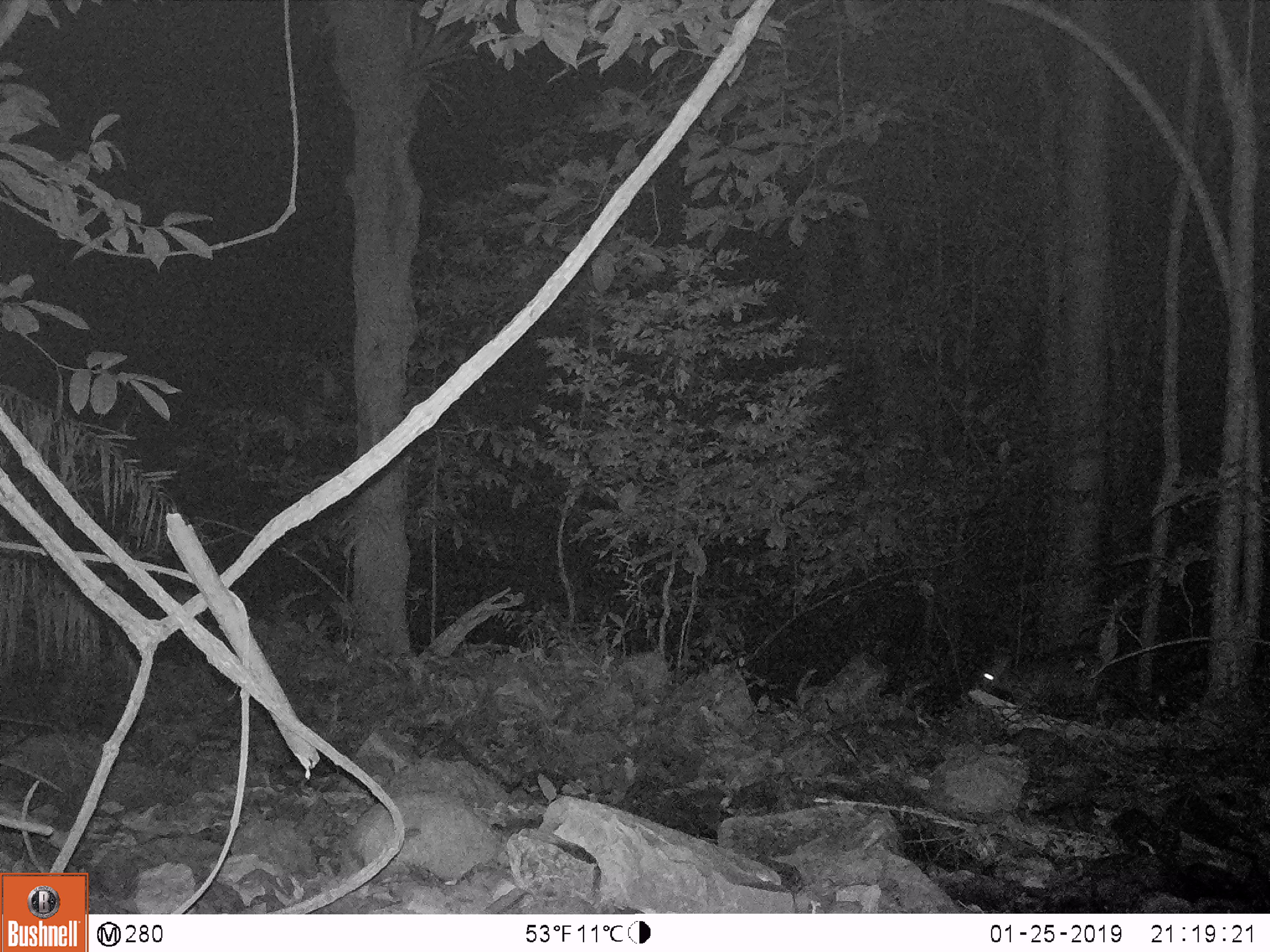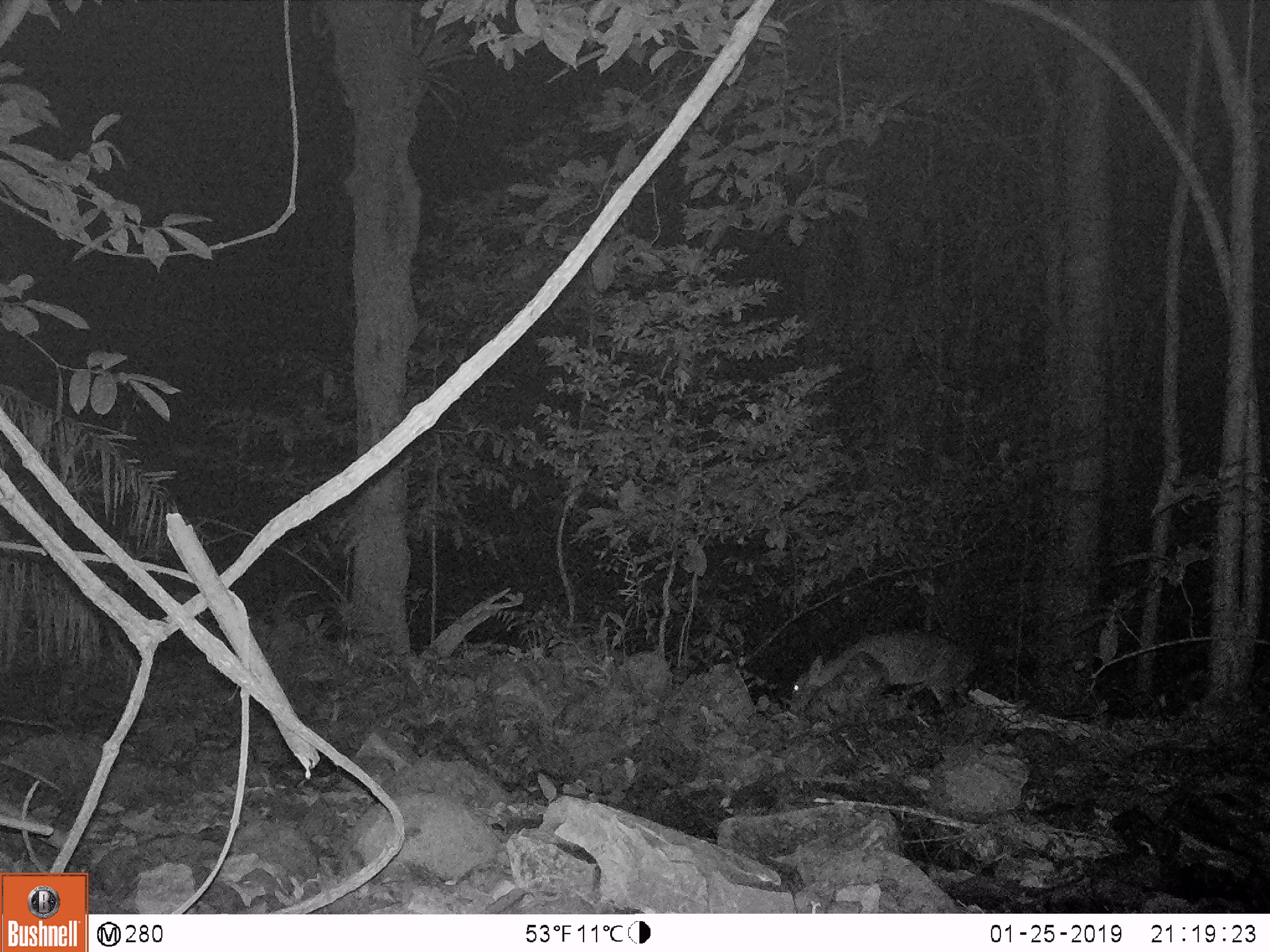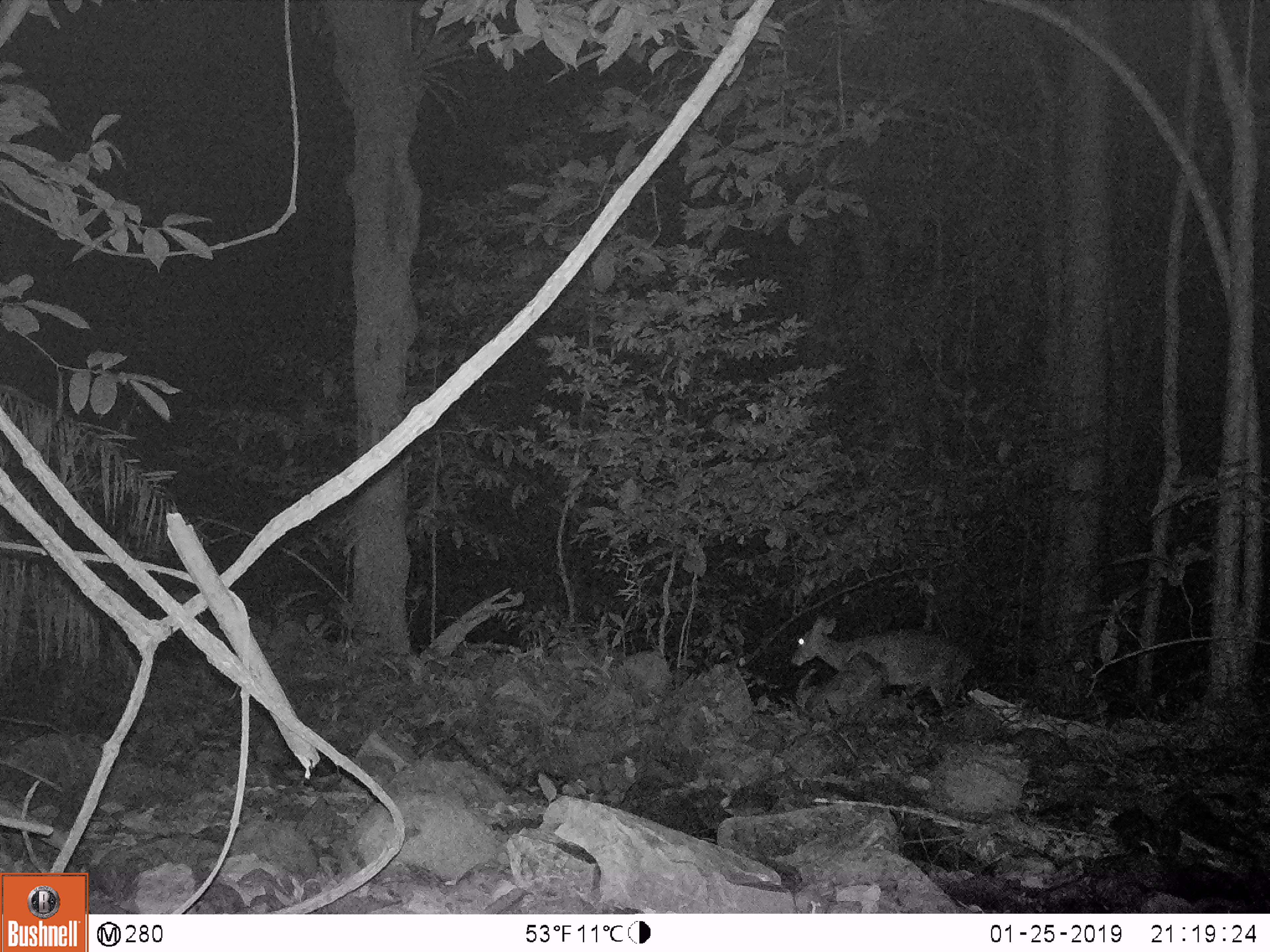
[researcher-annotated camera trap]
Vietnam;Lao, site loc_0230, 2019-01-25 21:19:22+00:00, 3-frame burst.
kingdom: Animalia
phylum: Chordata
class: Mammalia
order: Artiodactyla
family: Cervidae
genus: Muntiacus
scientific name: Muntiacus vuquangensis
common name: large-antlered muntjac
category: large antlered muntjac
Large antlered muntjac (large-antlered muntjac) (Muntiacus vuquangensis). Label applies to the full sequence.